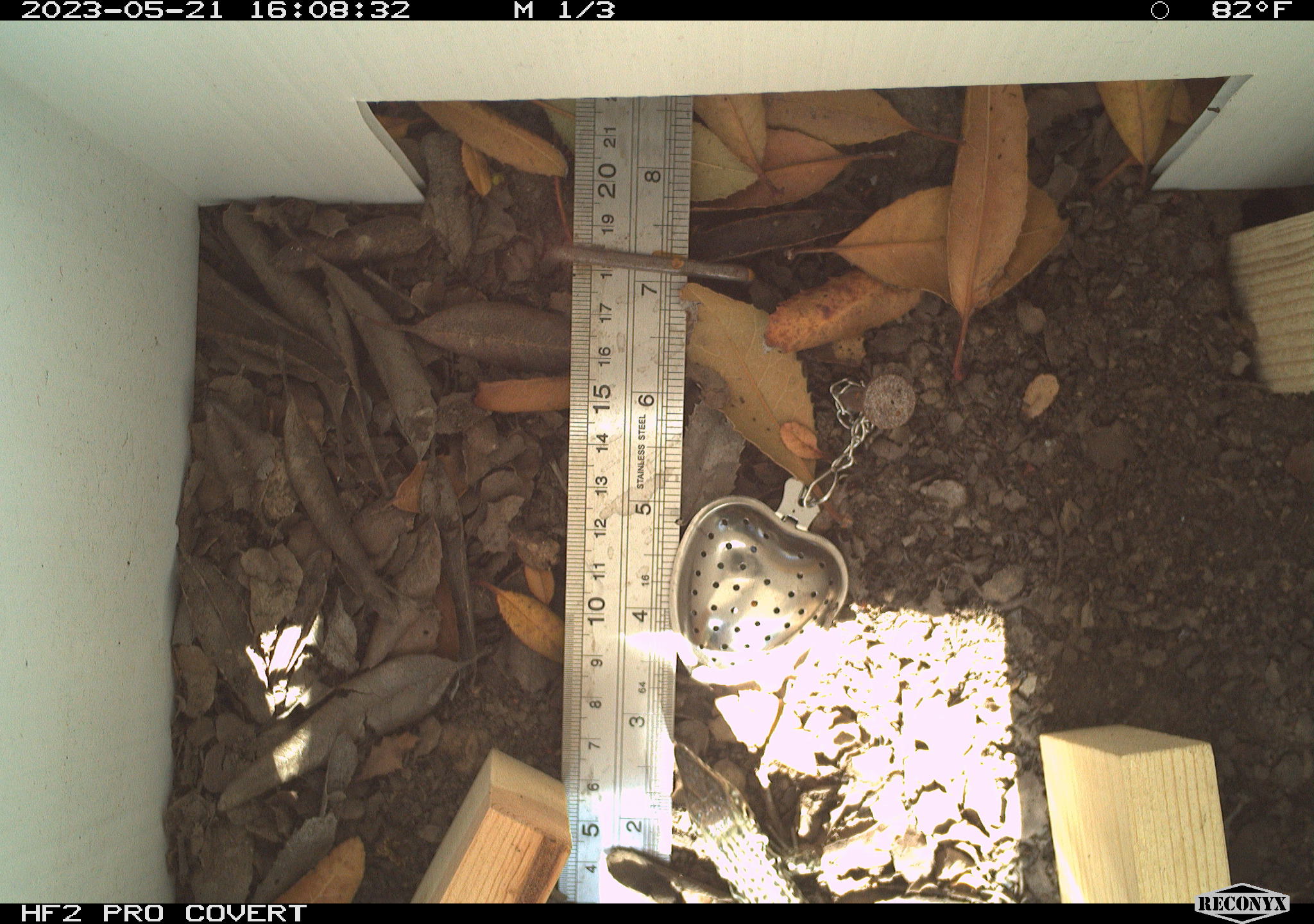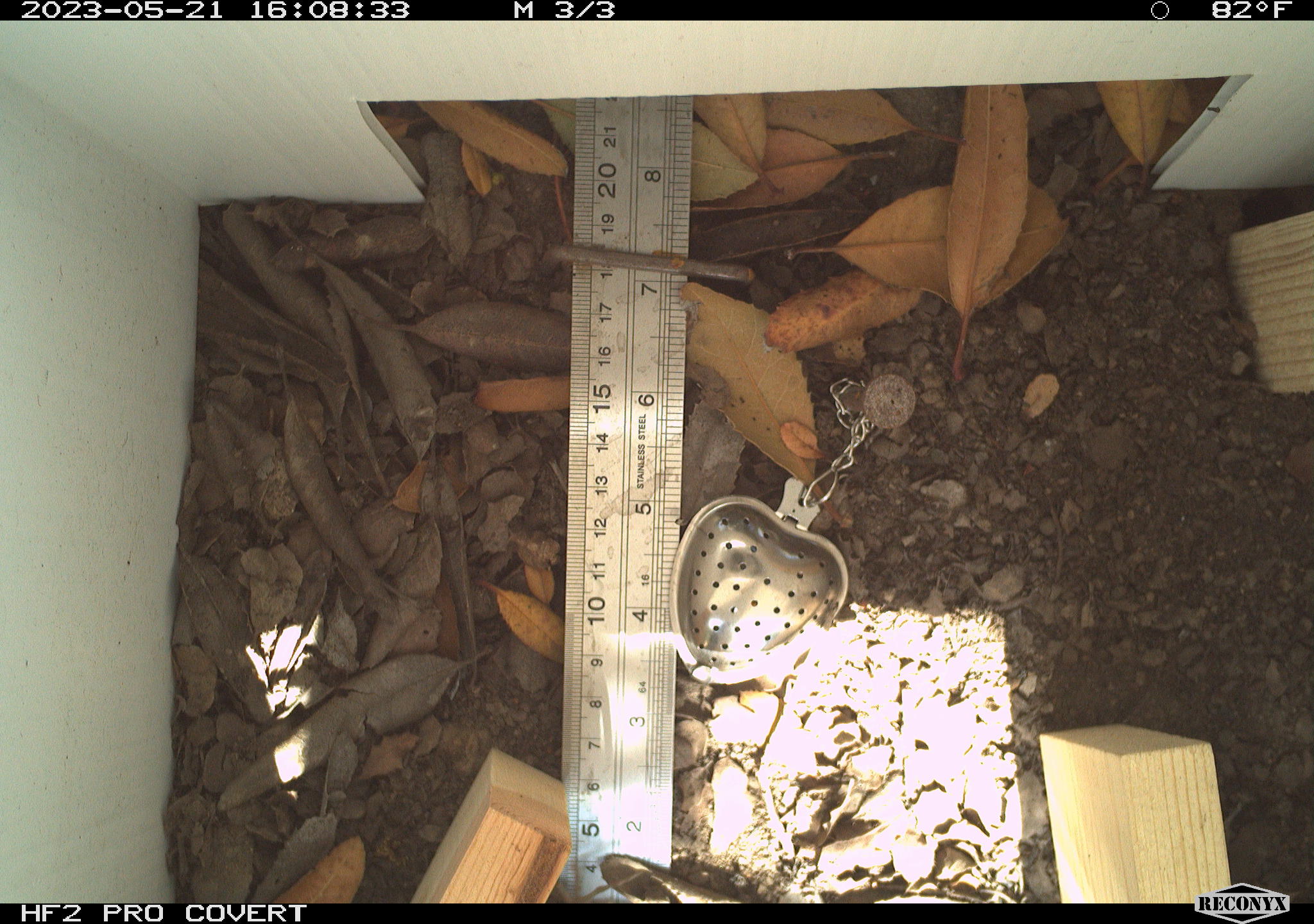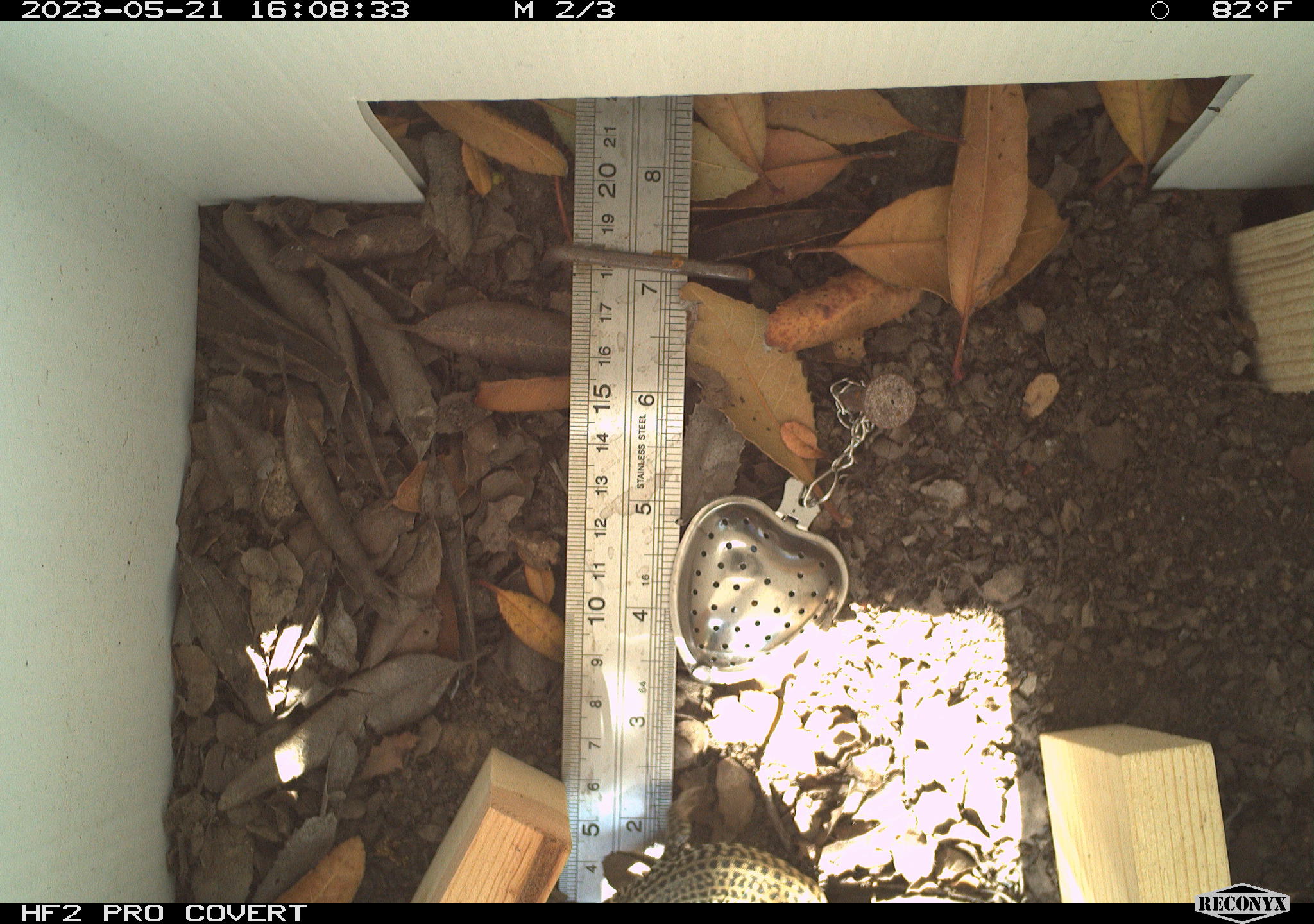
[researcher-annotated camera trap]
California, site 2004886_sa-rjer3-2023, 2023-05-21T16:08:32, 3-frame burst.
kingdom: Animalia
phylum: Chordata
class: Reptilia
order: Squamata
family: Teiidae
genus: Aspidoscelis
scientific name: Aspidoscelis tigris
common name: western whiptail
Western whiptail (Aspidoscelis tigris).